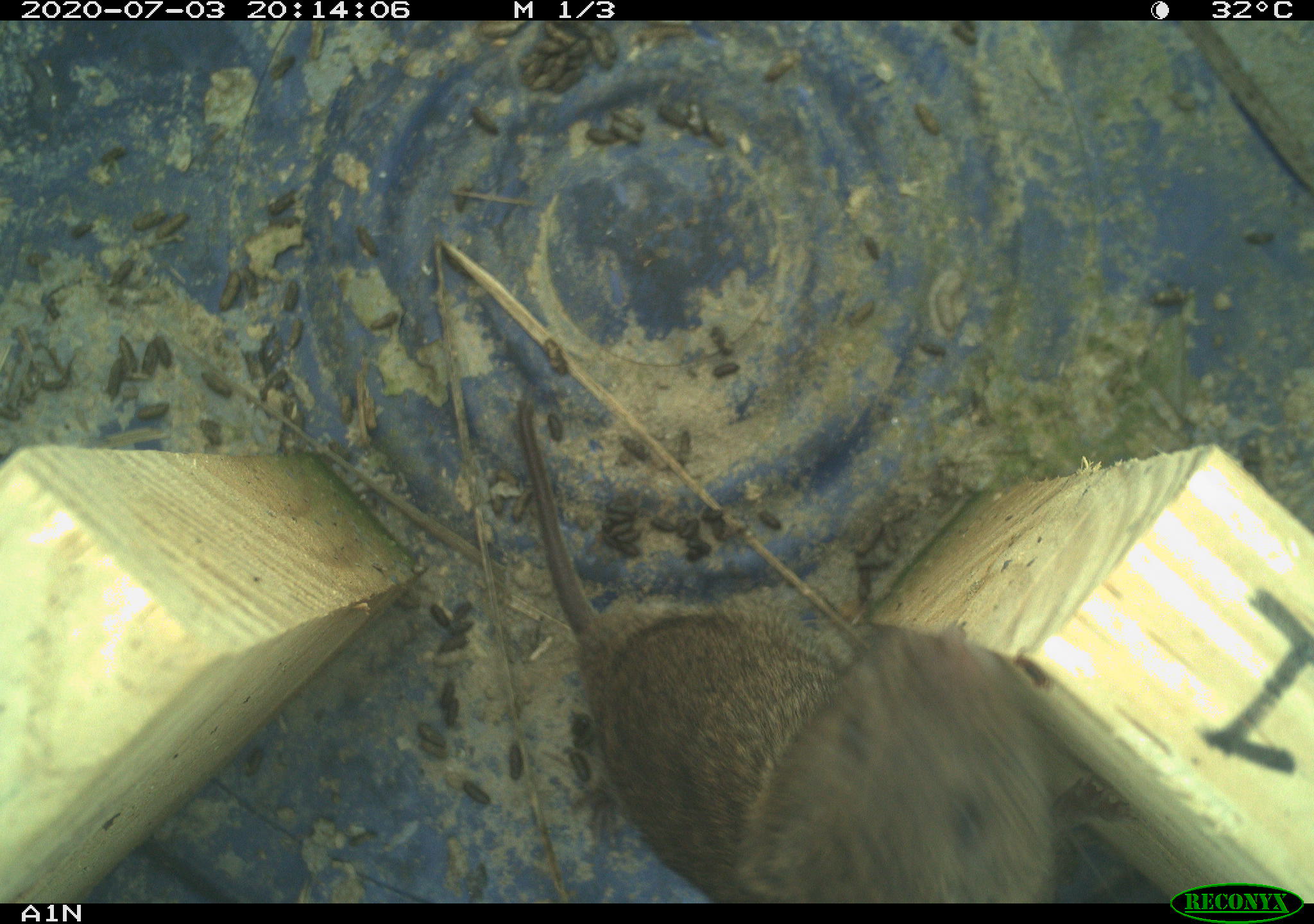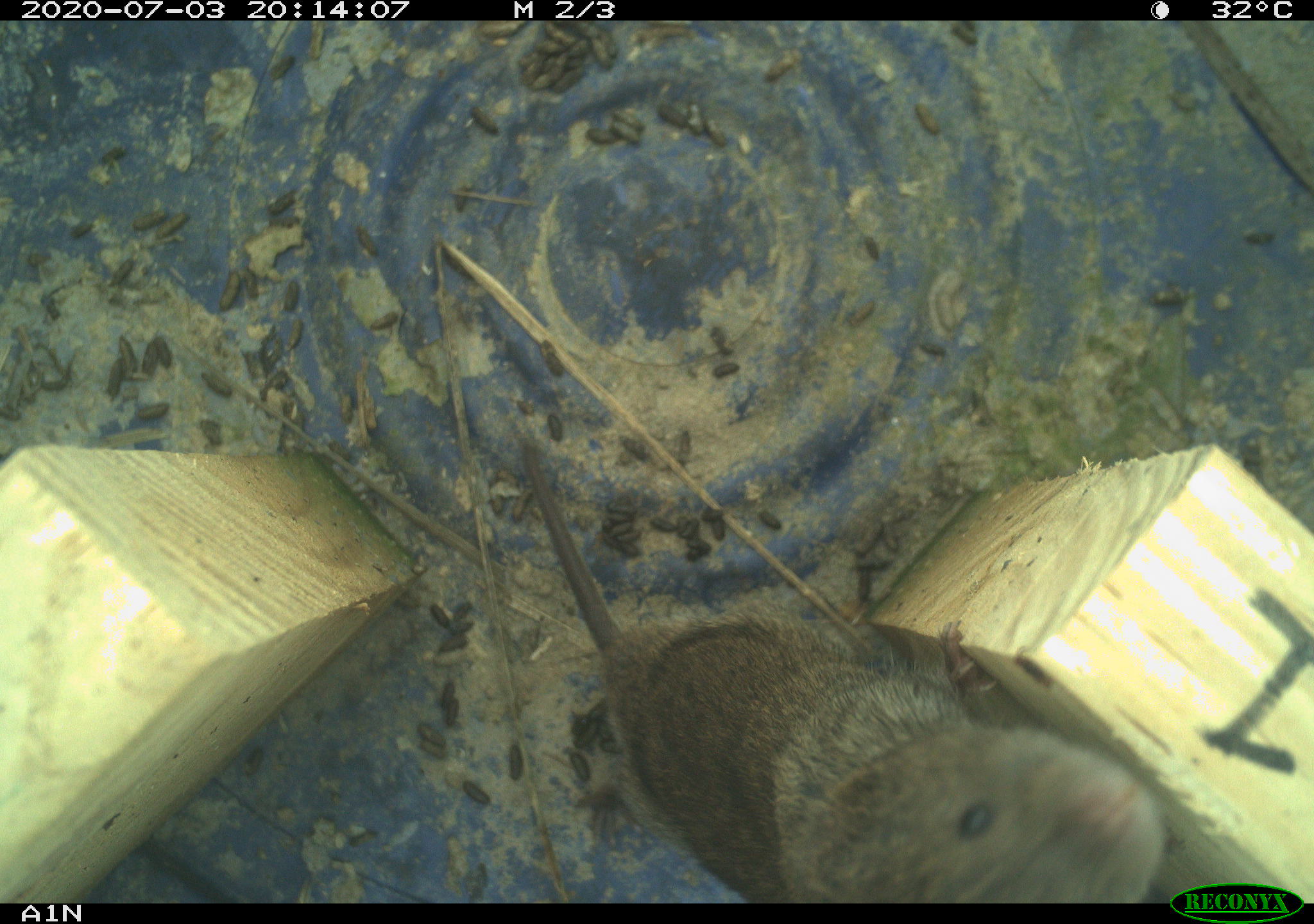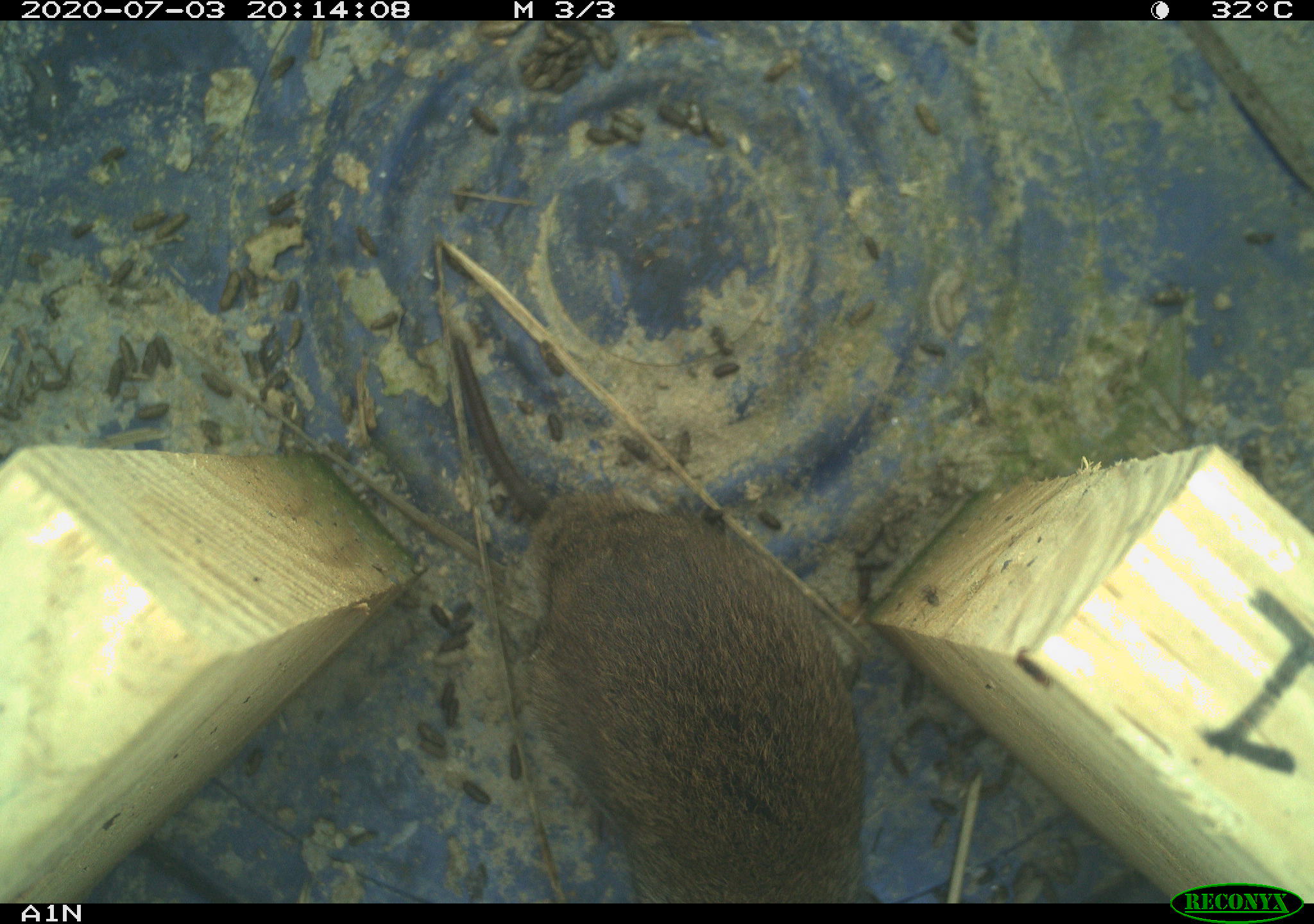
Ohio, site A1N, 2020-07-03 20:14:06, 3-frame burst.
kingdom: Animalia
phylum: Chordata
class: Mammalia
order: Rodentia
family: Cricetidae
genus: Microtus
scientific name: Microtus pennsylvanicus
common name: meadow vole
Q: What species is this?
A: Meadow vole (Microtus pennsylvanicus).